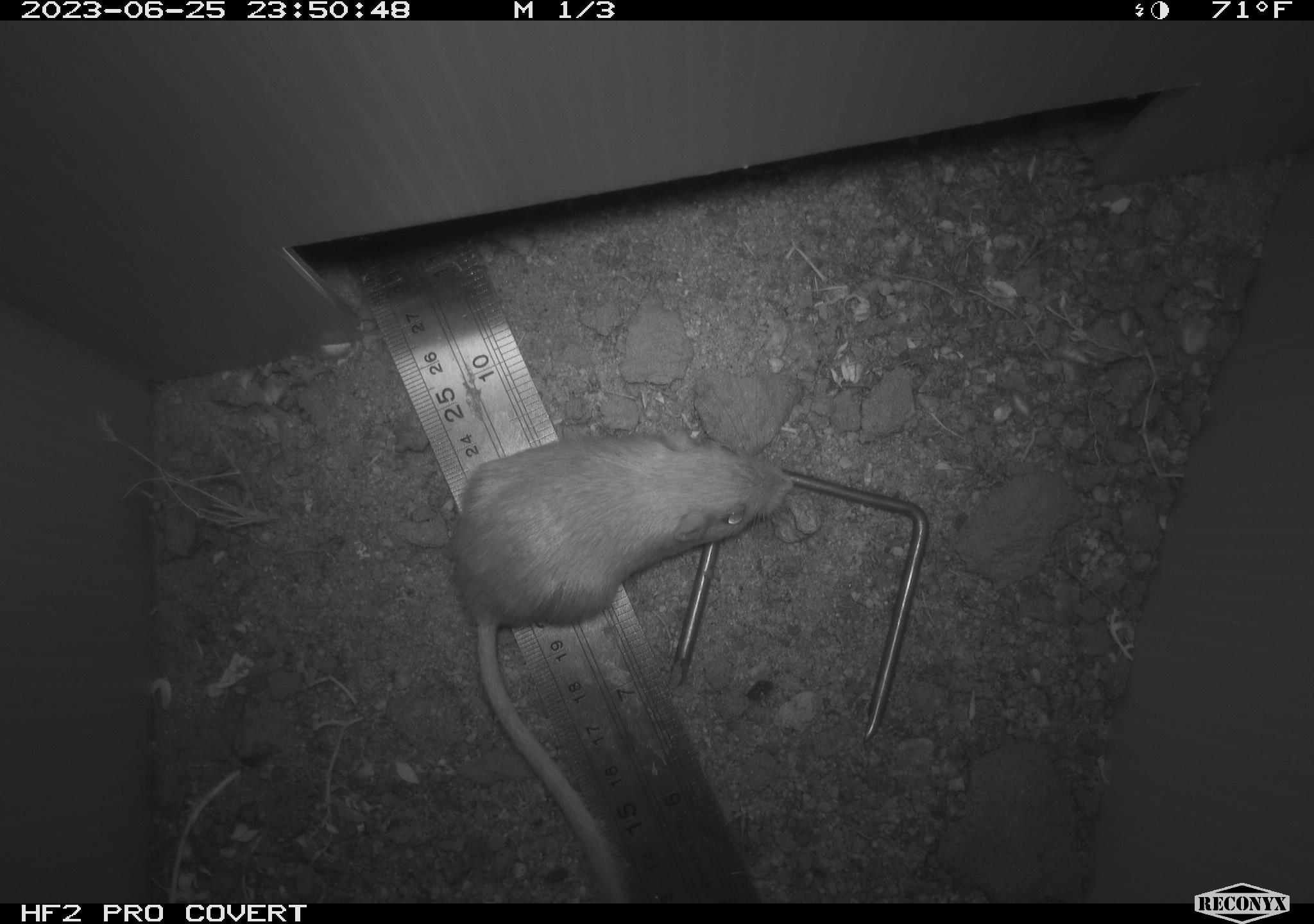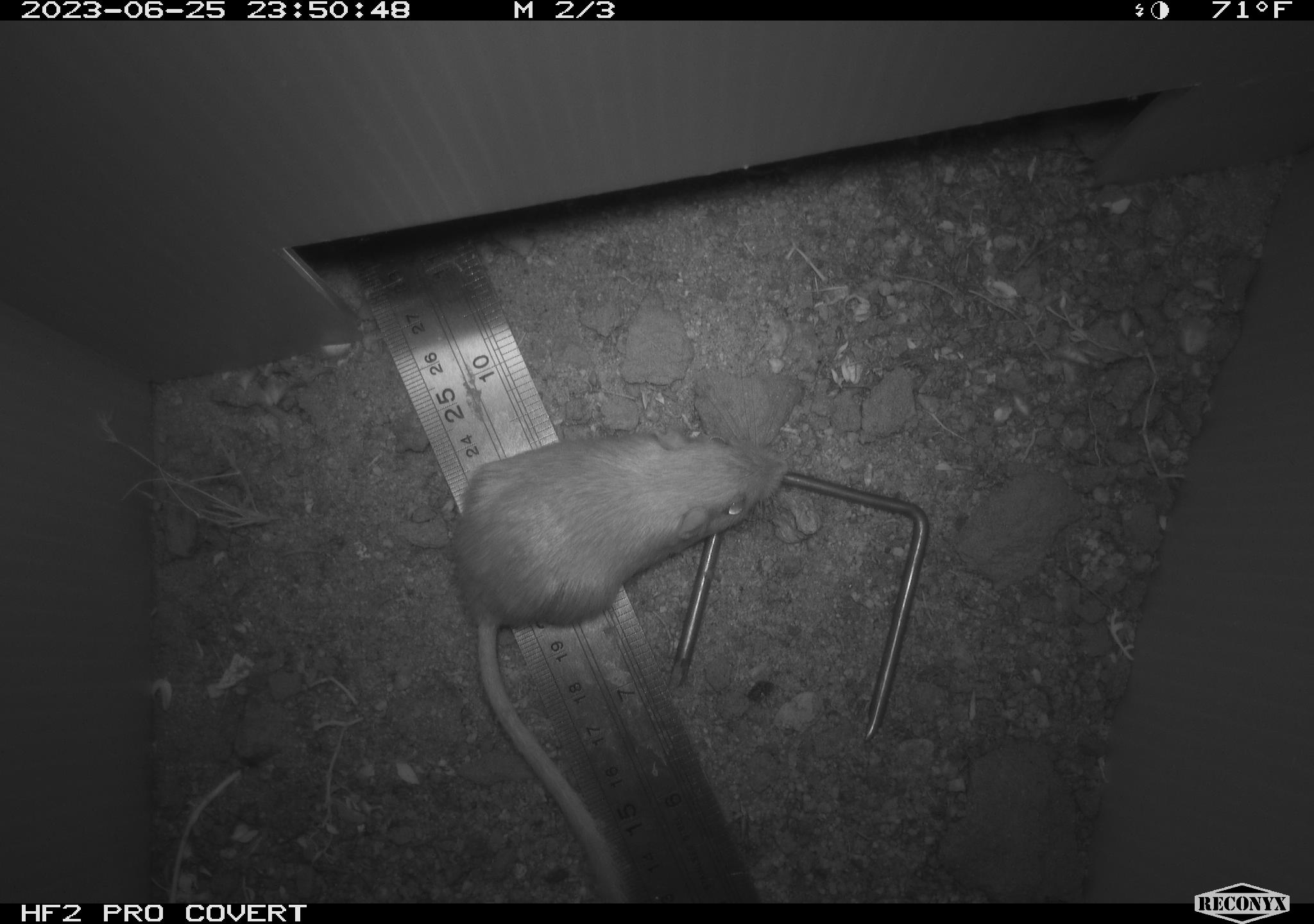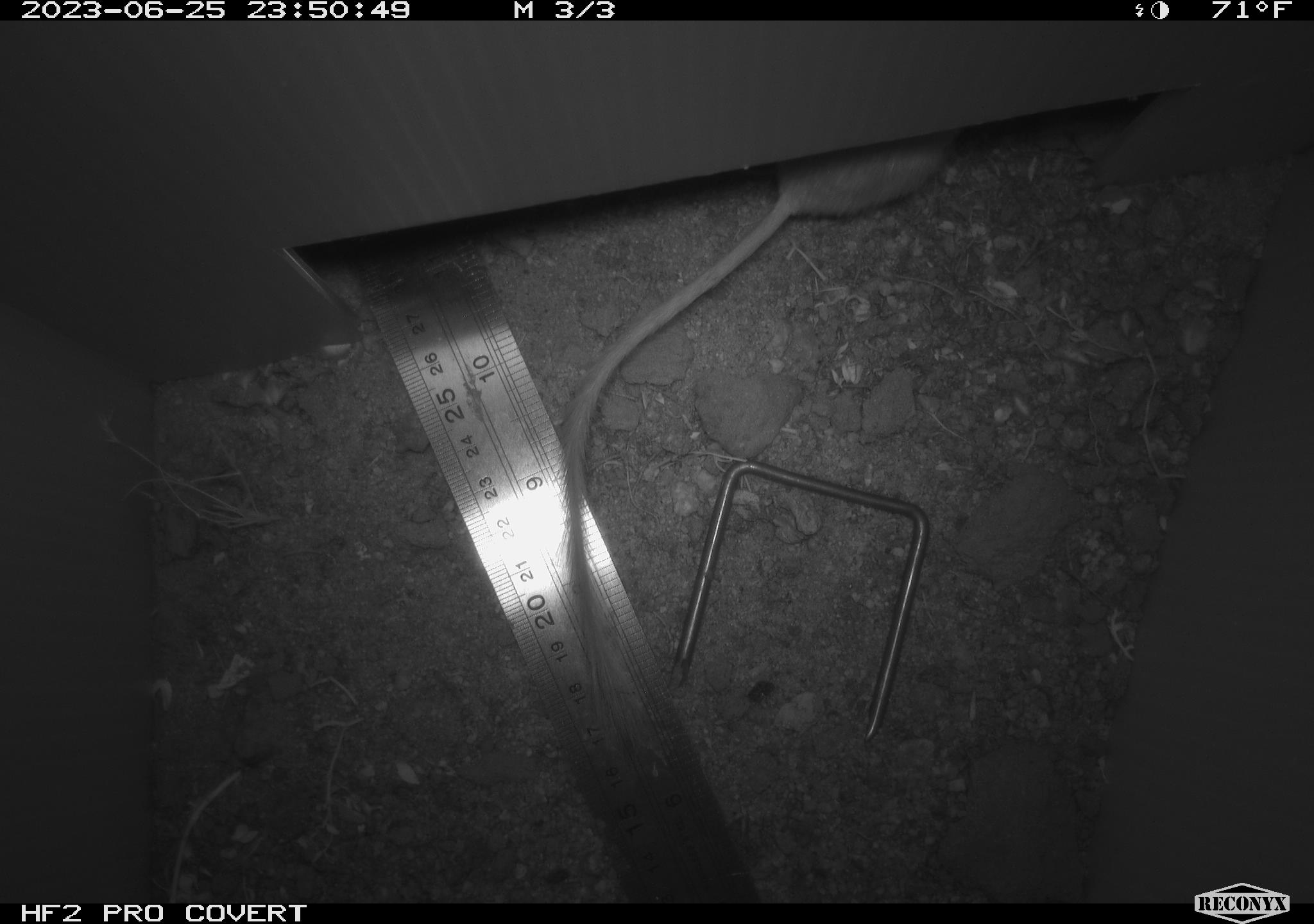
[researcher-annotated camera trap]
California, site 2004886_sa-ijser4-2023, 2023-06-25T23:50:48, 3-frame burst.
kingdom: Animalia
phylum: Chordata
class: Mammalia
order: Rodentia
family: Heteromyidae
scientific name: Heteromyidae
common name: kangaroo rats and pocket mice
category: heteromyidae family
Heteromyidae family (kangaroo rats and pocket mice) (Heteromyidae).